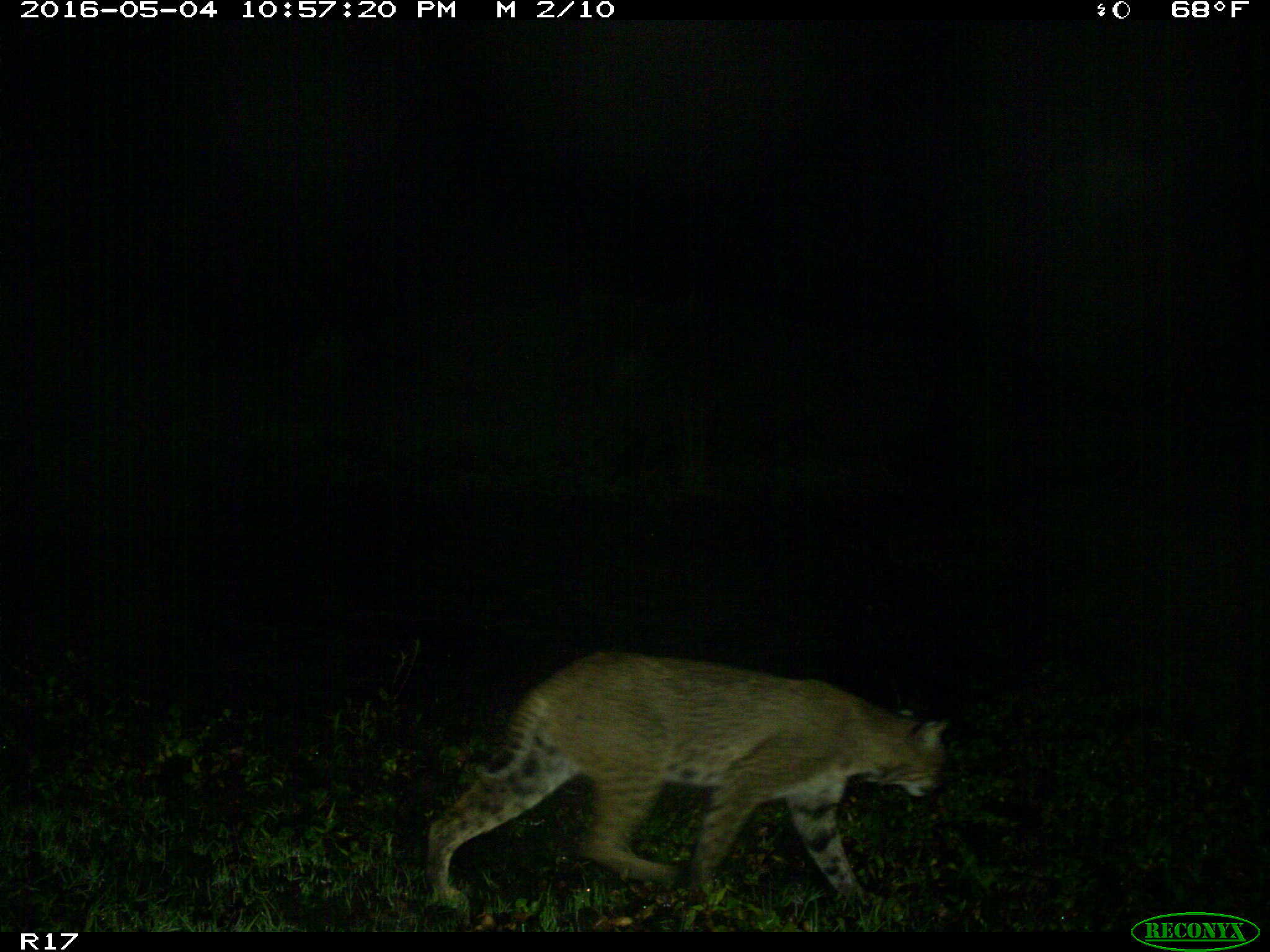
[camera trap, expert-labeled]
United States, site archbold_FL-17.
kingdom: Animalia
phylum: Chordata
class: Mammalia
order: Carnivora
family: Felidae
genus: Lynx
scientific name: Lynx rufus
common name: bobcat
Lynx rufus (bobcat).